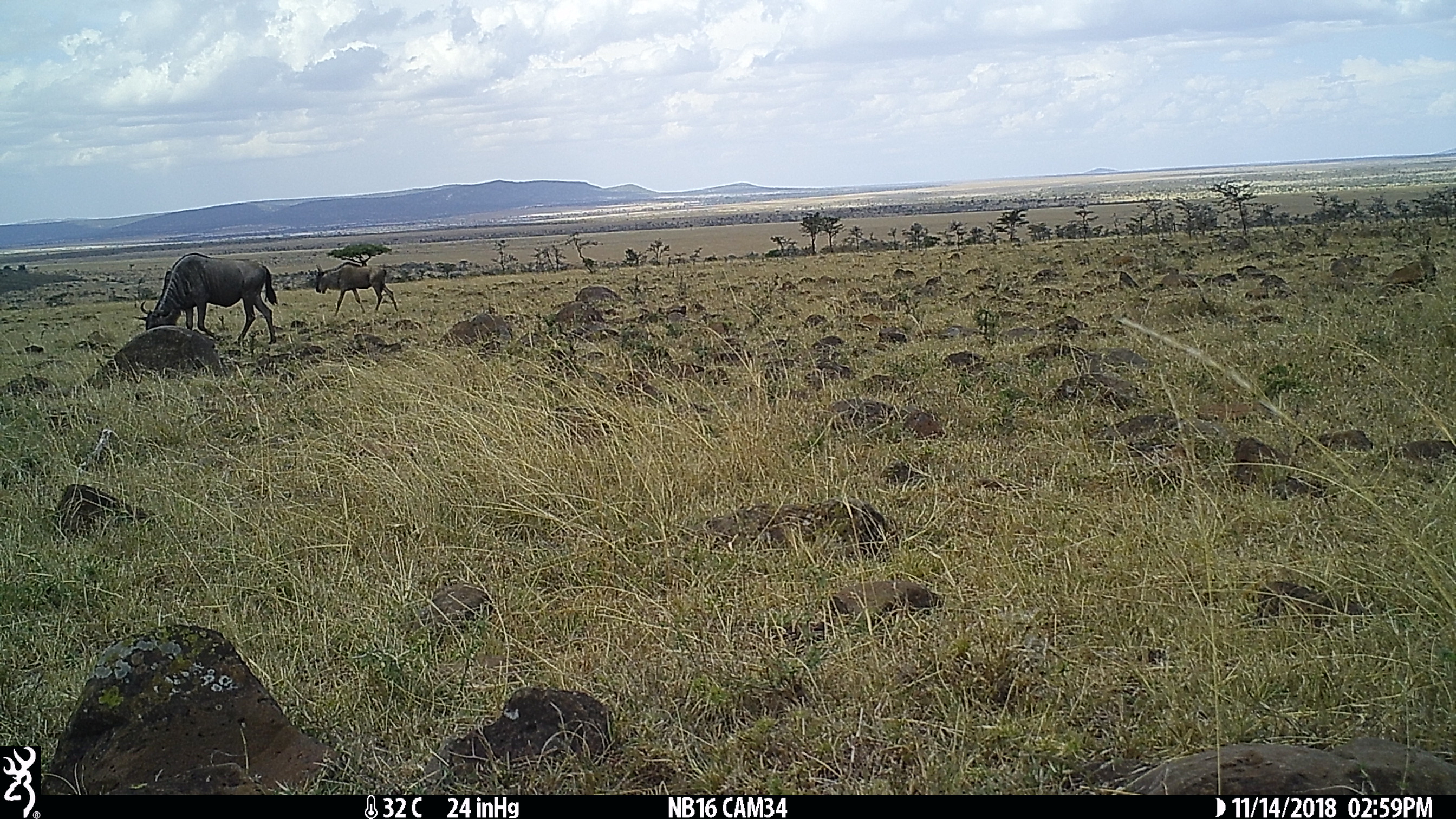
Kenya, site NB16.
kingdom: Animalia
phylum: Chordata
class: Mammalia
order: Artiodactyla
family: Bovidae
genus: Connochaetes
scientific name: Connochaetes taurinus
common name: blue wildebeest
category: wildebeest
Wildebeest (blue wildebeest) (Connochaetes taurinus).